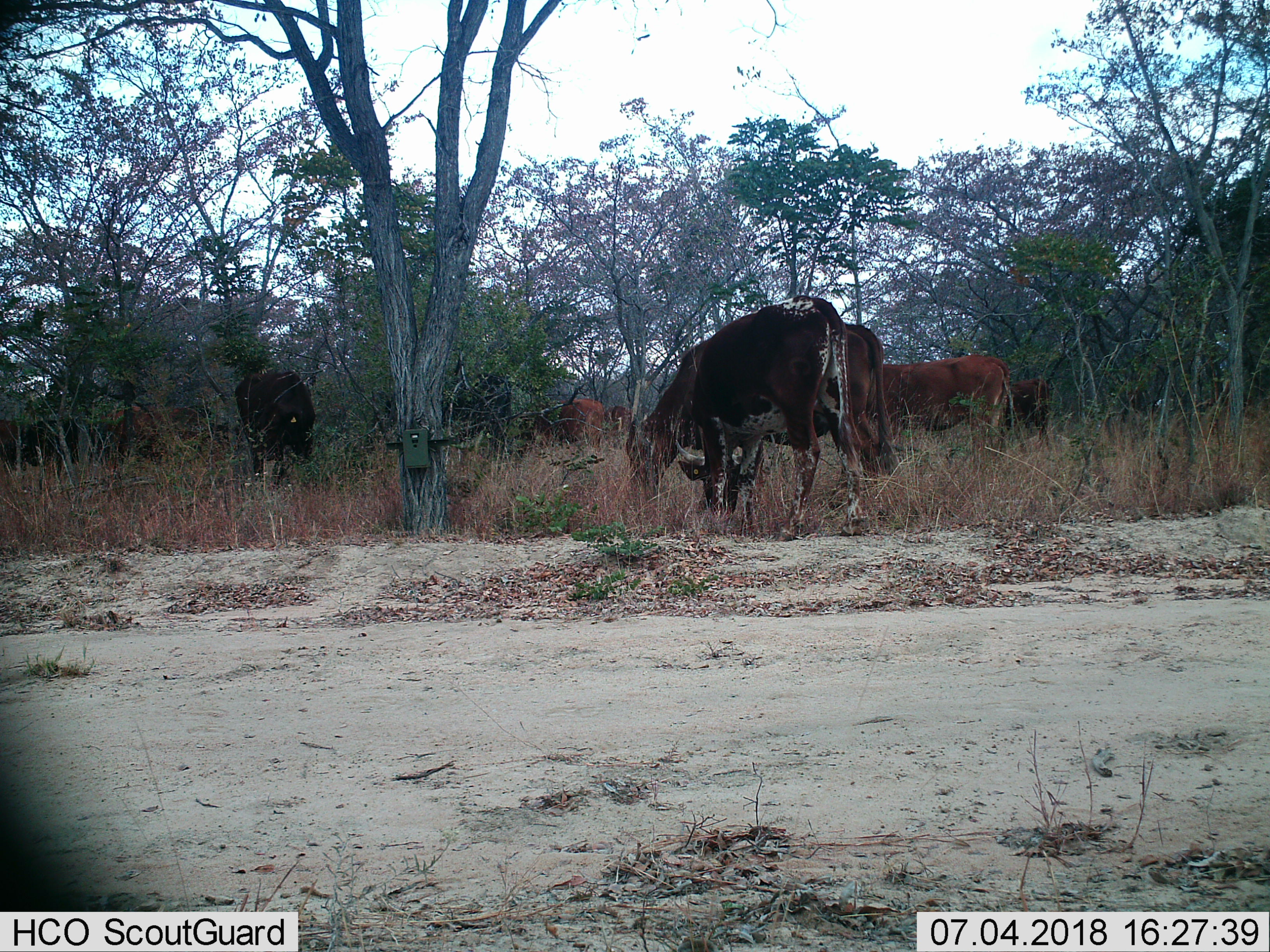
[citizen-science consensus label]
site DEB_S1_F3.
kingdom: Animalia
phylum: Chordata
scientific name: Vertebrata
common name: domestic animal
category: domesticanimal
Domesticanimal (domestic animal) (Vertebrata), count 9. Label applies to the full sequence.